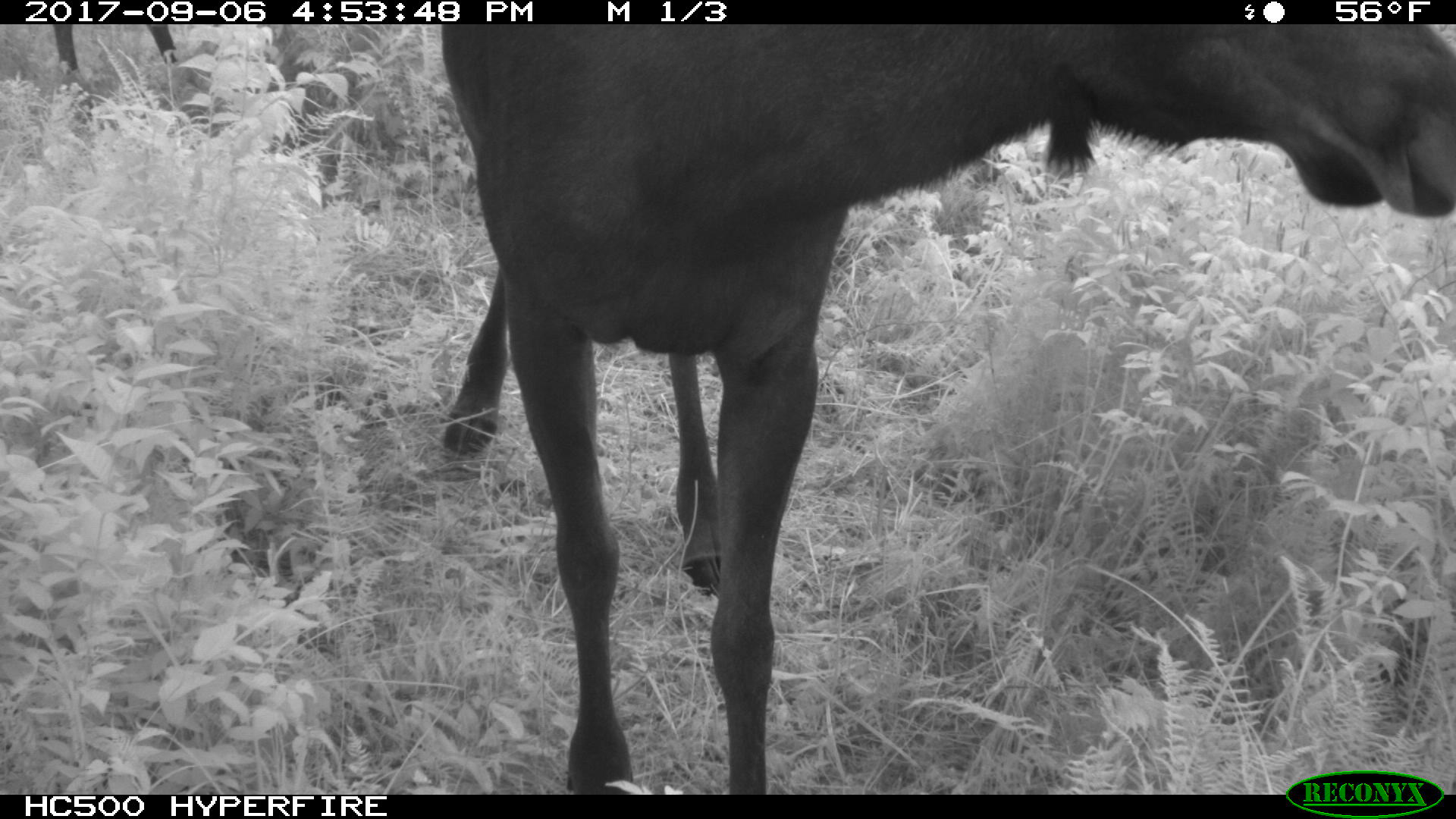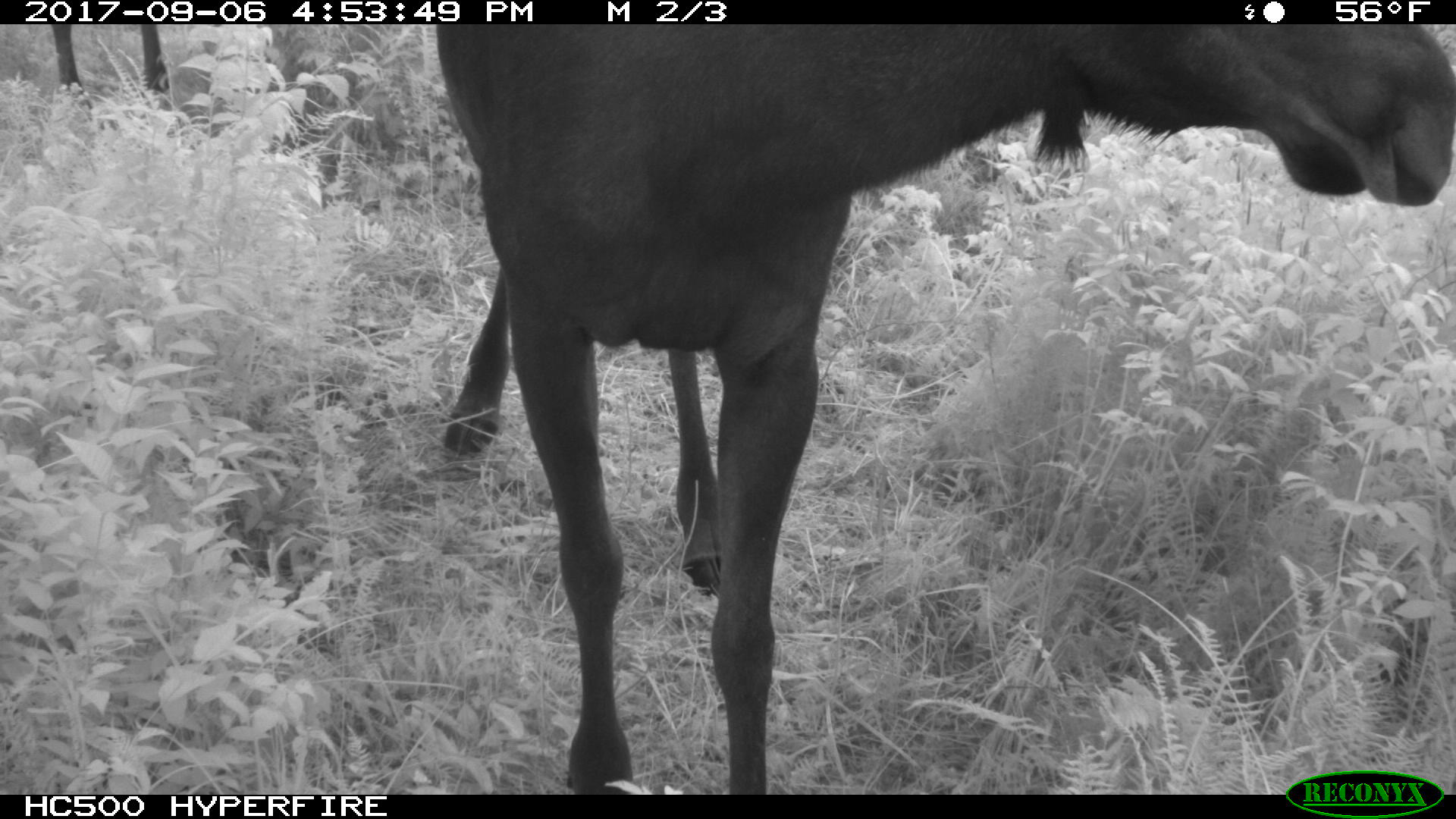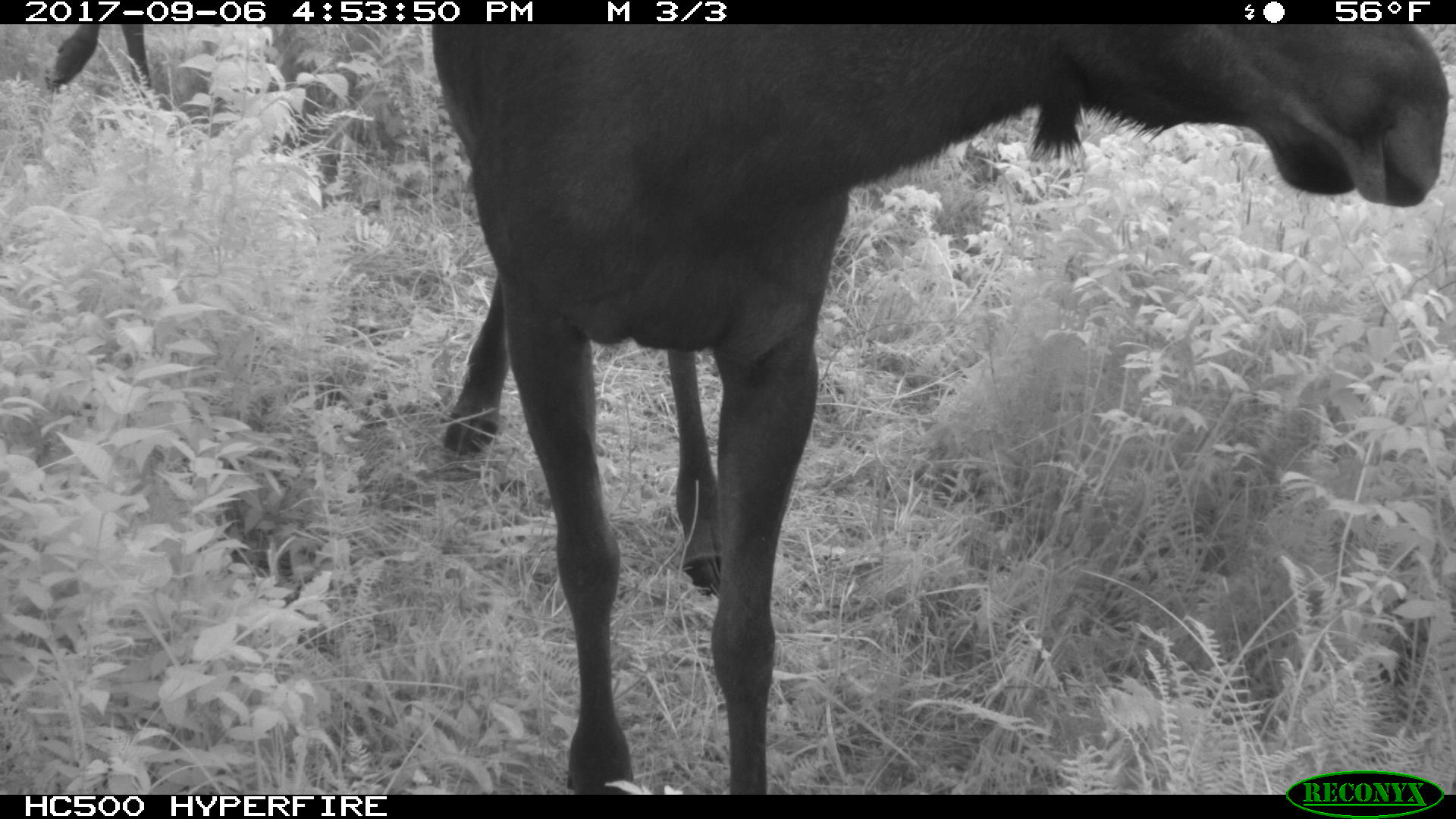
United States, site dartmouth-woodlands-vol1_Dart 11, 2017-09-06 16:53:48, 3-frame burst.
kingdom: Animalia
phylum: Chordata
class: Mammalia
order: Artiodactyla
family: Cervidae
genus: Alces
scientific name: Alces alces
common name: moose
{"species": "moose (Alces alces)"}